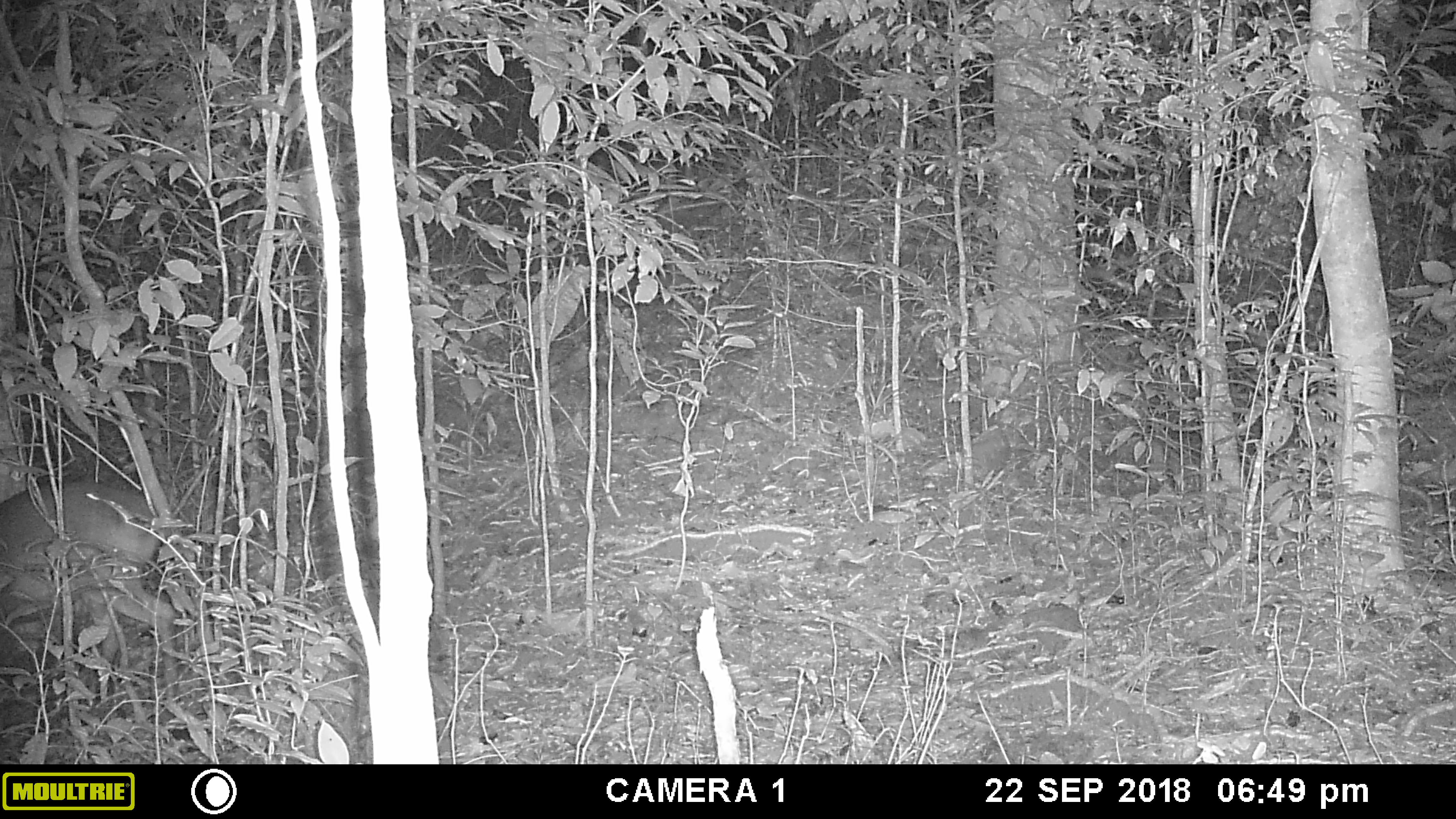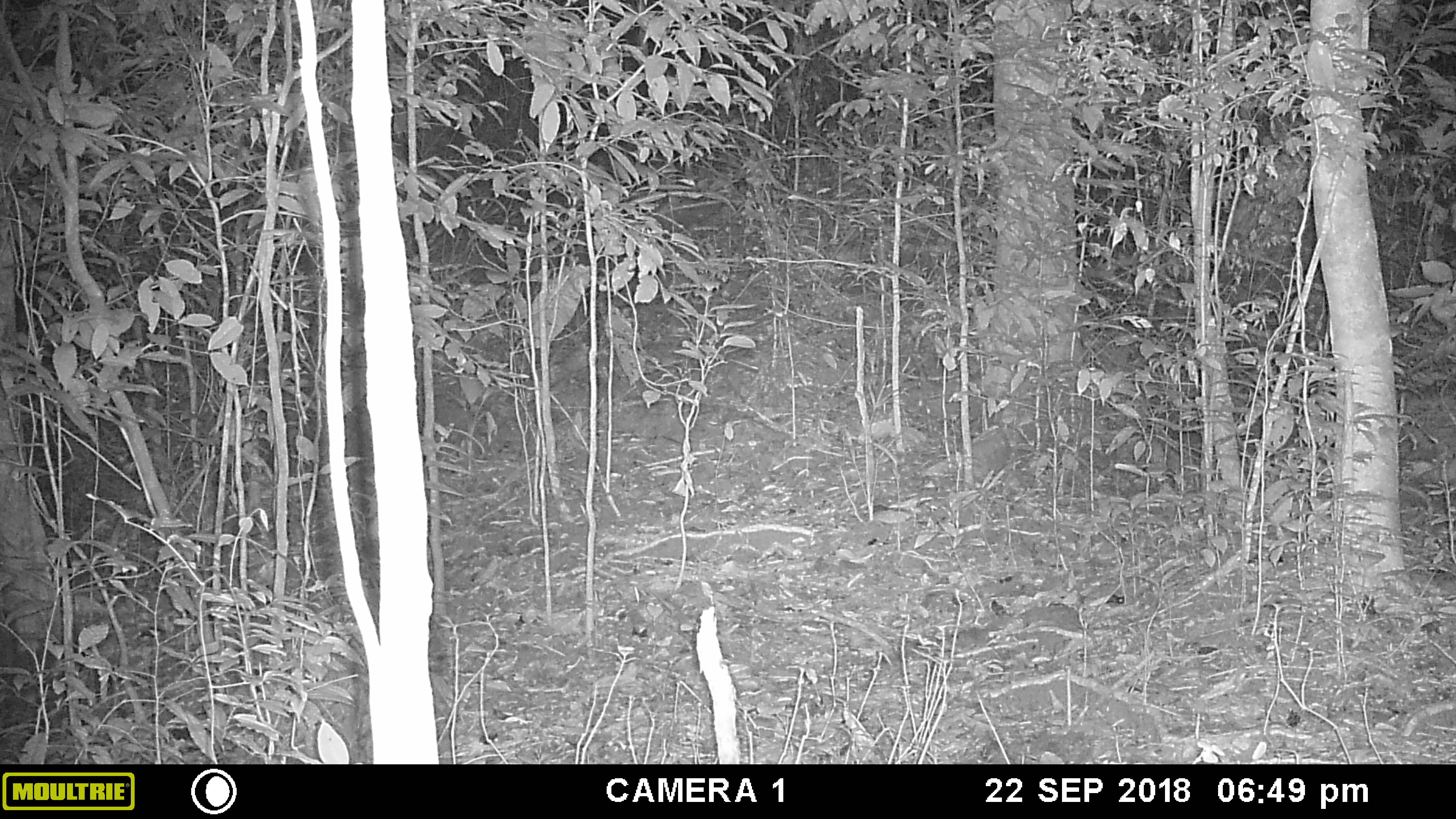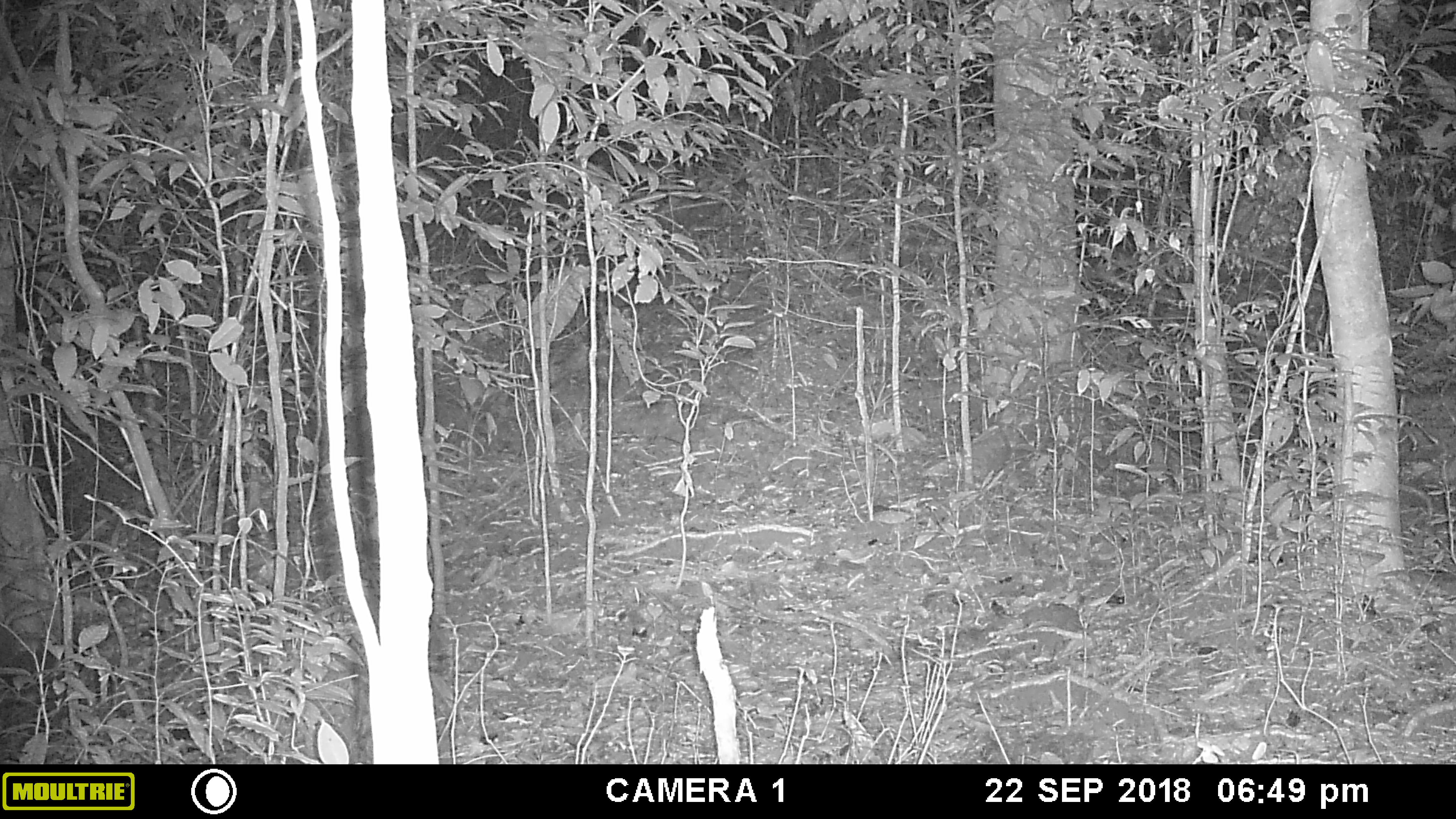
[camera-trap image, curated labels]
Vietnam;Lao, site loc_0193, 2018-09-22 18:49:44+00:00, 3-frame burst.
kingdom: Animalia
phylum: Chordata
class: Mammalia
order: Artiodactyla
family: Cervidae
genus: Muntiacus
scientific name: Muntiacus vuquangensis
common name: large-antlered muntjac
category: large antlered muntjac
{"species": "large antlered muntjac (large-antlered muntjac) (Muntiacus vuquangensis)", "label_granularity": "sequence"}